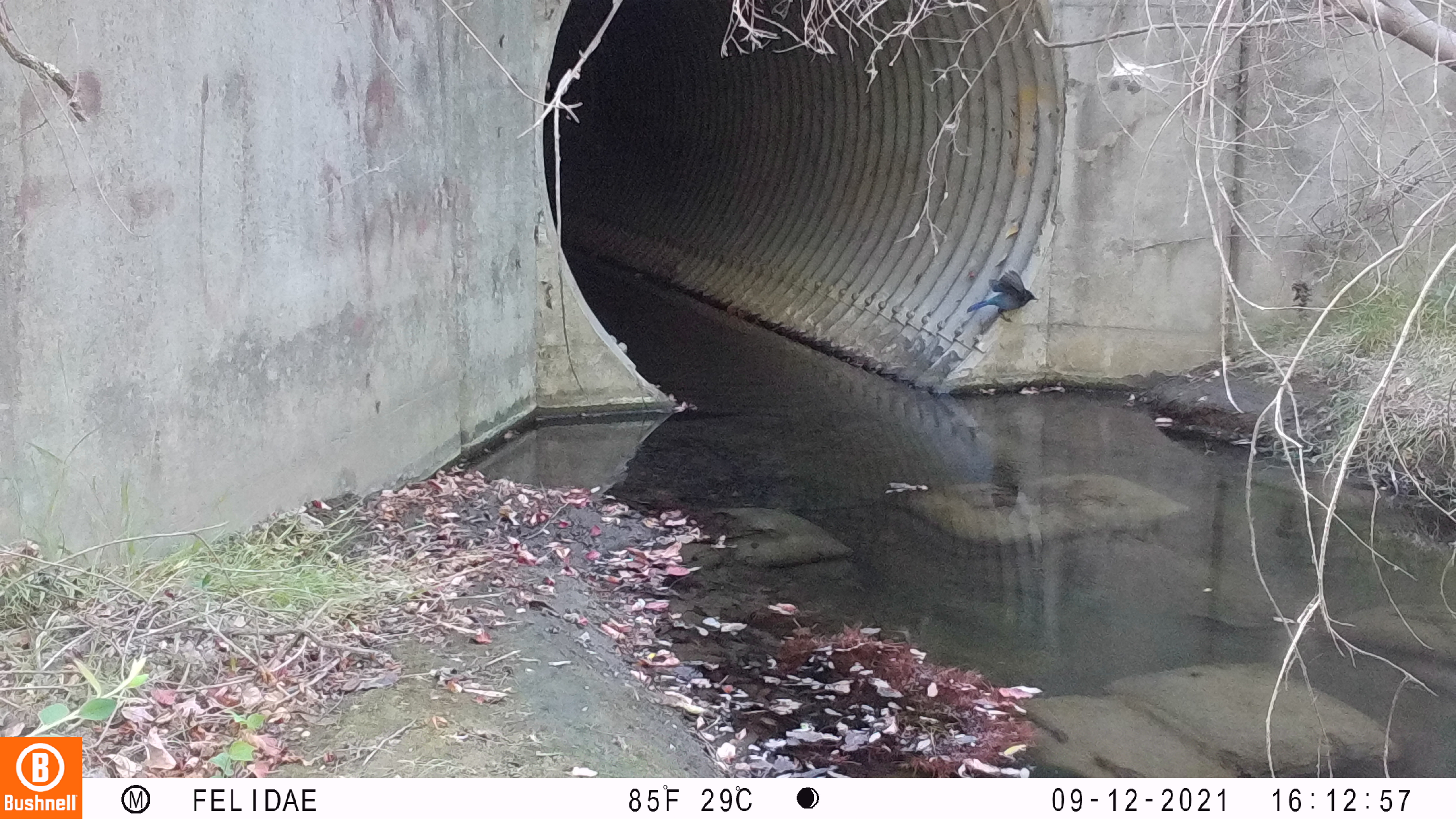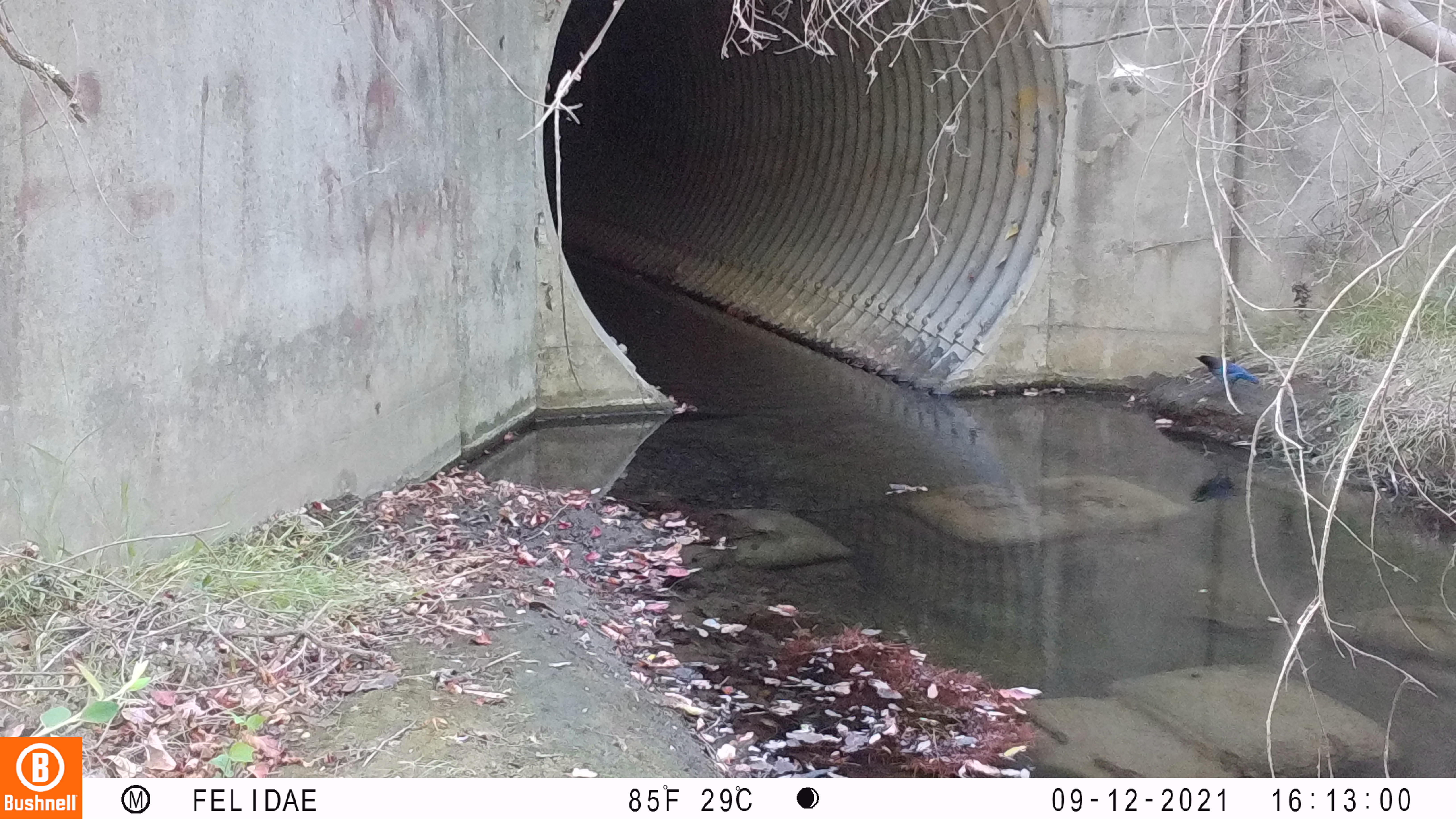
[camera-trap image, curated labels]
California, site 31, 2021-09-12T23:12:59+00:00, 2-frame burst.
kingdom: Animalia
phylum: Chordata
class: Aves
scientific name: Aves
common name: bird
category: unknown bird